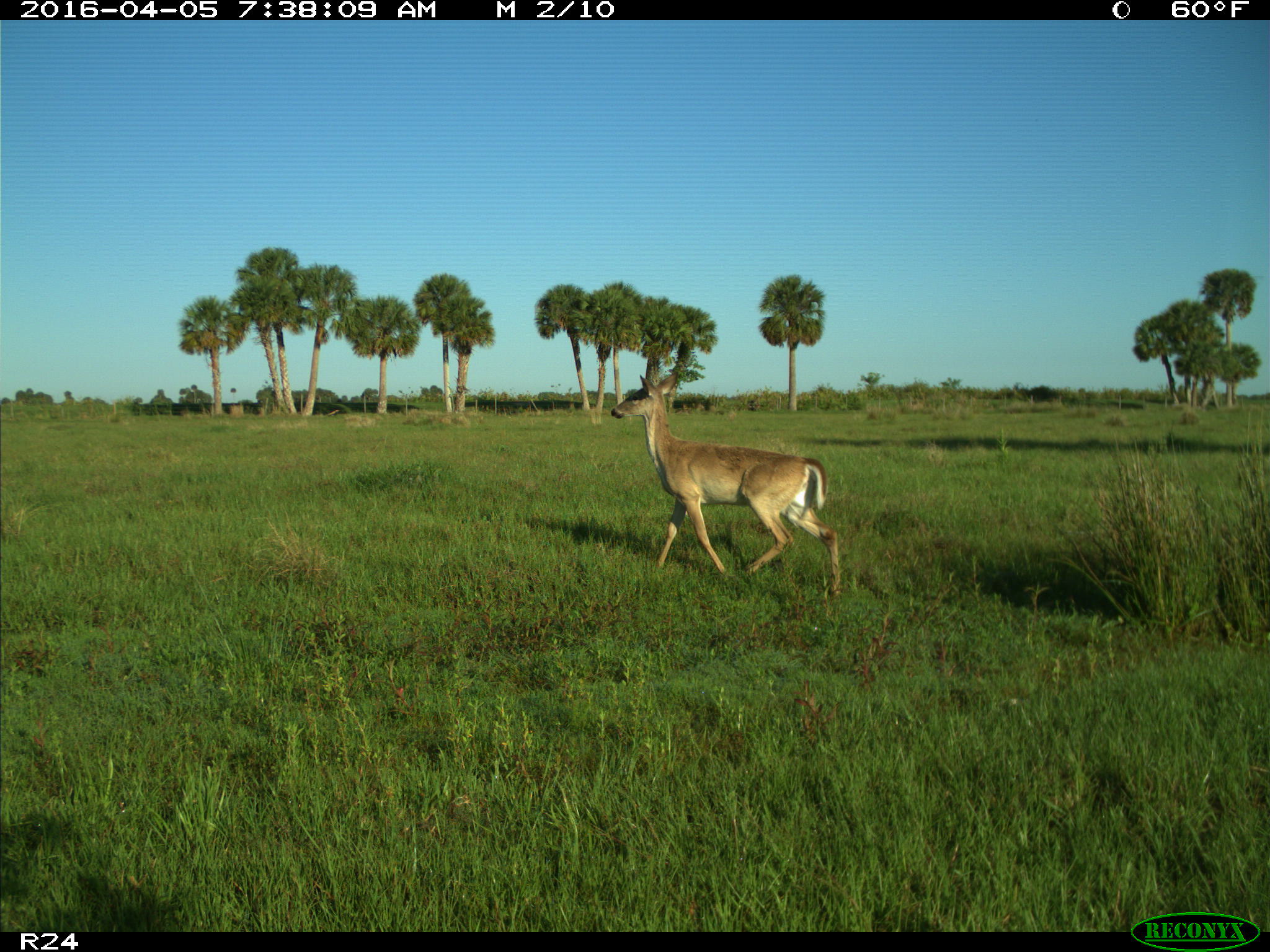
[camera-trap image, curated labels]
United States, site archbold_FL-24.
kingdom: Animalia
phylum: Chordata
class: Mammalia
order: Artiodactyla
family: Cervidae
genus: Odocoileus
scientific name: Odocoileus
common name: deer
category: unidentified deer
Unidentified deer (deer) (Odocoileus).